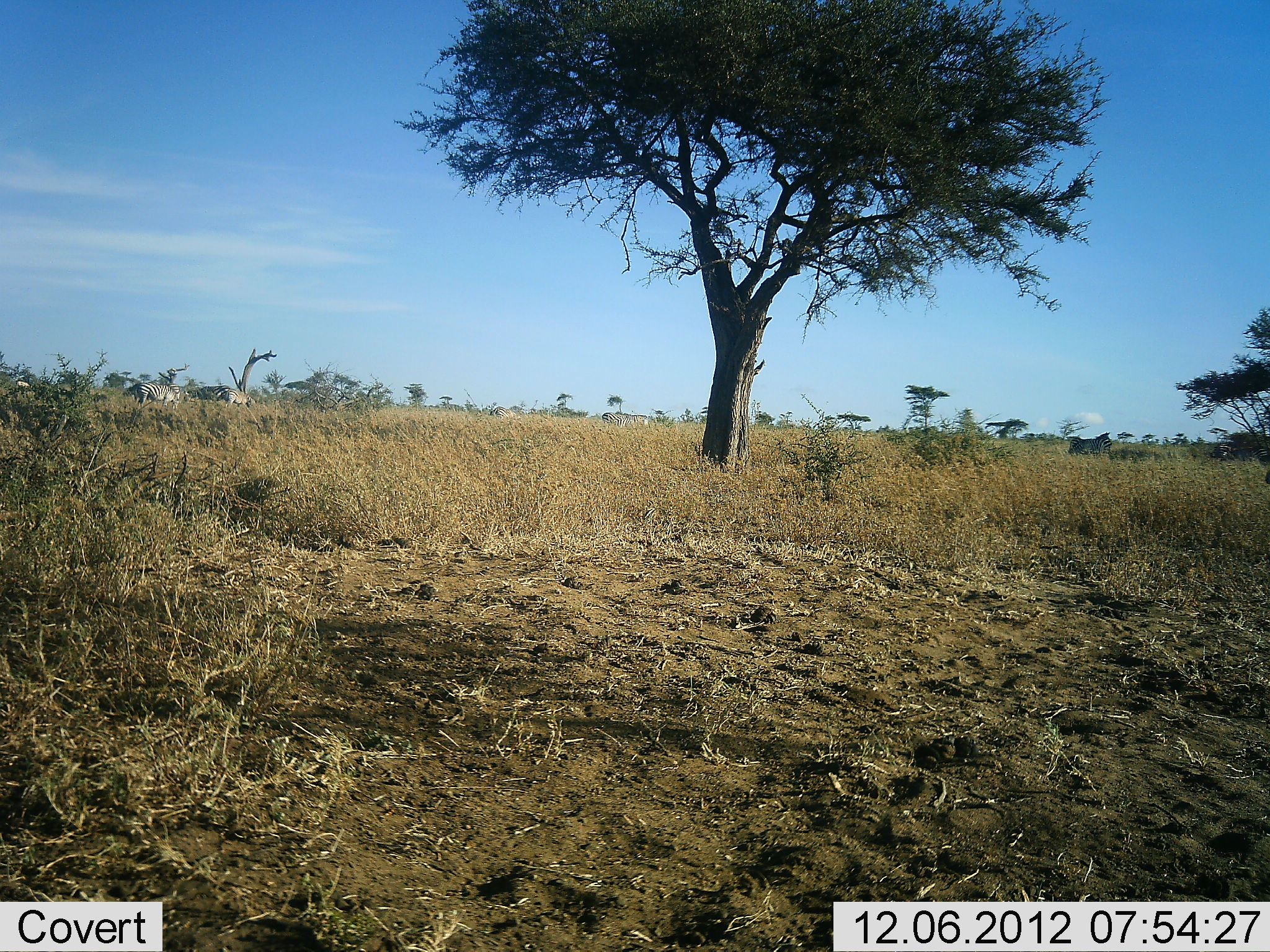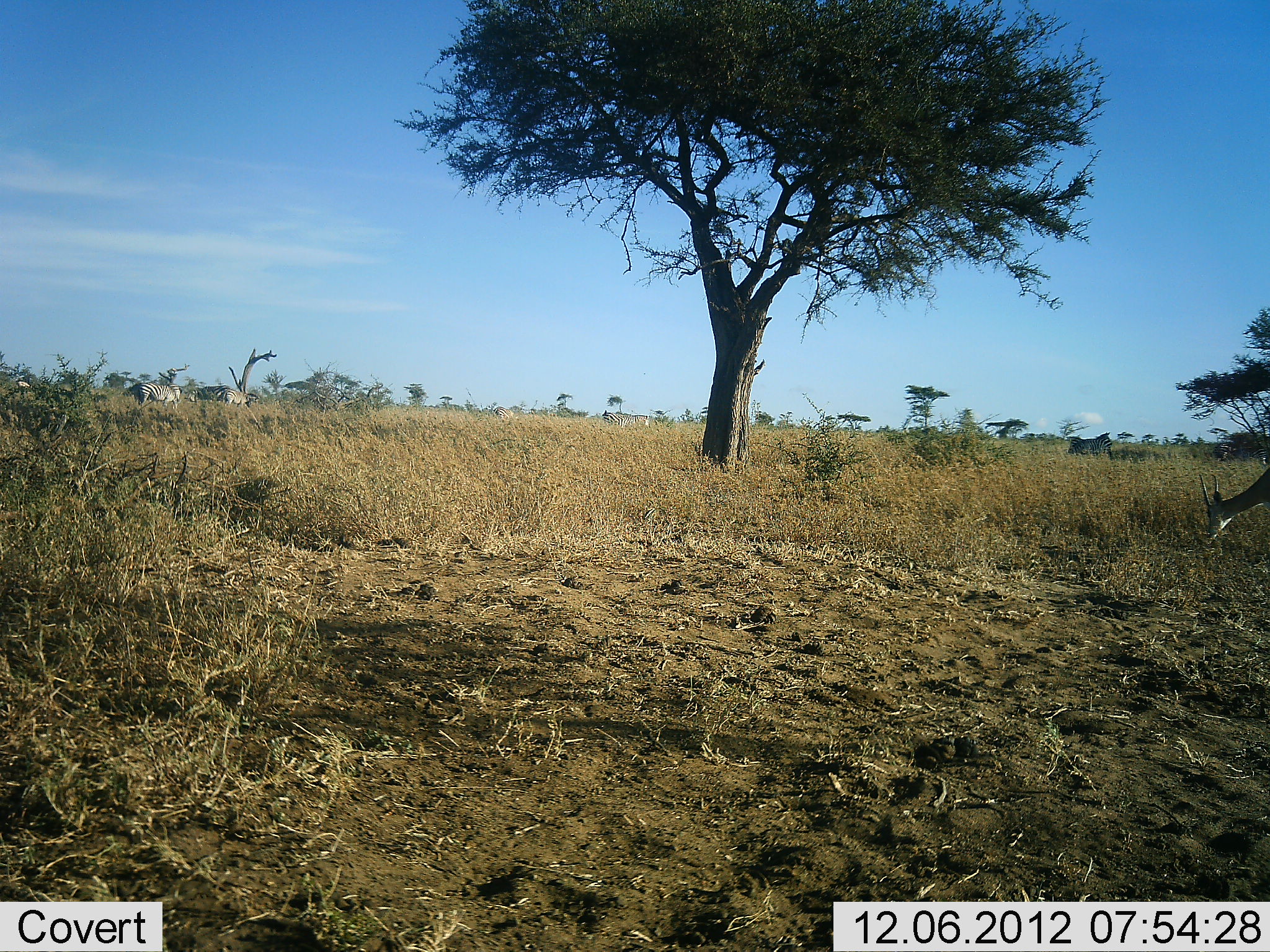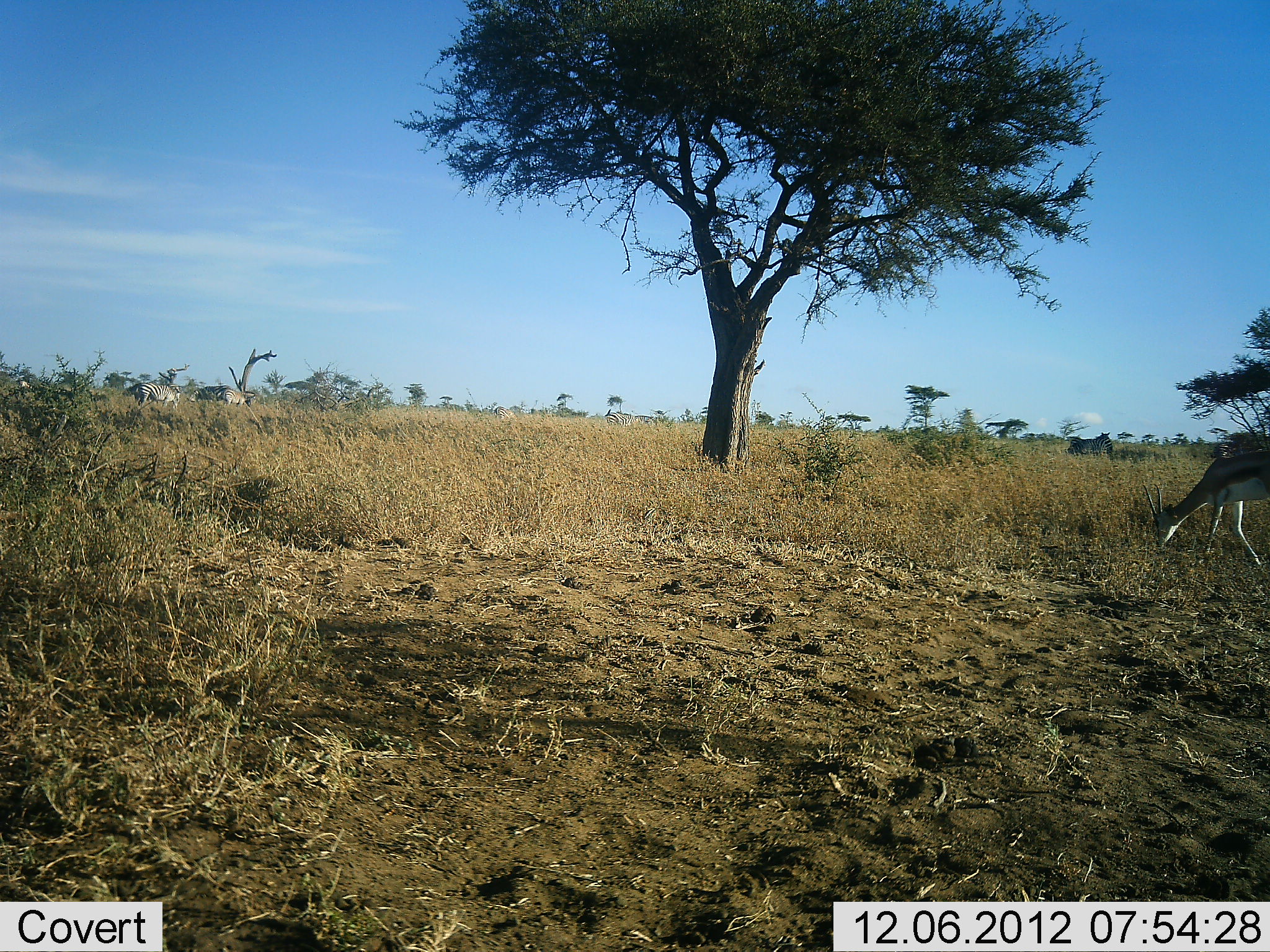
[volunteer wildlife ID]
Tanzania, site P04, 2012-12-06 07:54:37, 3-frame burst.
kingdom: Animalia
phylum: Chordata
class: Mammalia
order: Artiodactyla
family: Bovidae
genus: Eudorcas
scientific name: Eudorcas thomsonii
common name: thomson's gazelle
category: gazellethomsons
Gazellethomsons (thomson's gazelle) (Eudorcas thomsonii), count 1. Behavior (volunteer vote fractions): standing 0%, resting 0%, moving 38%, interacting 0%. Young present (vote fraction): 0%. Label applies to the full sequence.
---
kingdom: Animalia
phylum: Chordata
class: Mammalia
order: Perissodactyla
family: Equidae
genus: Equus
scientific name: Equus quagga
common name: plains zebra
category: zebra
Zebra (plains zebra) (Equus quagga), count 4. Behavior (volunteer vote fractions): standing 29%, resting 0%, moving 0%, interacting 0%. Young present (vote fraction): 0%. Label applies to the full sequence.